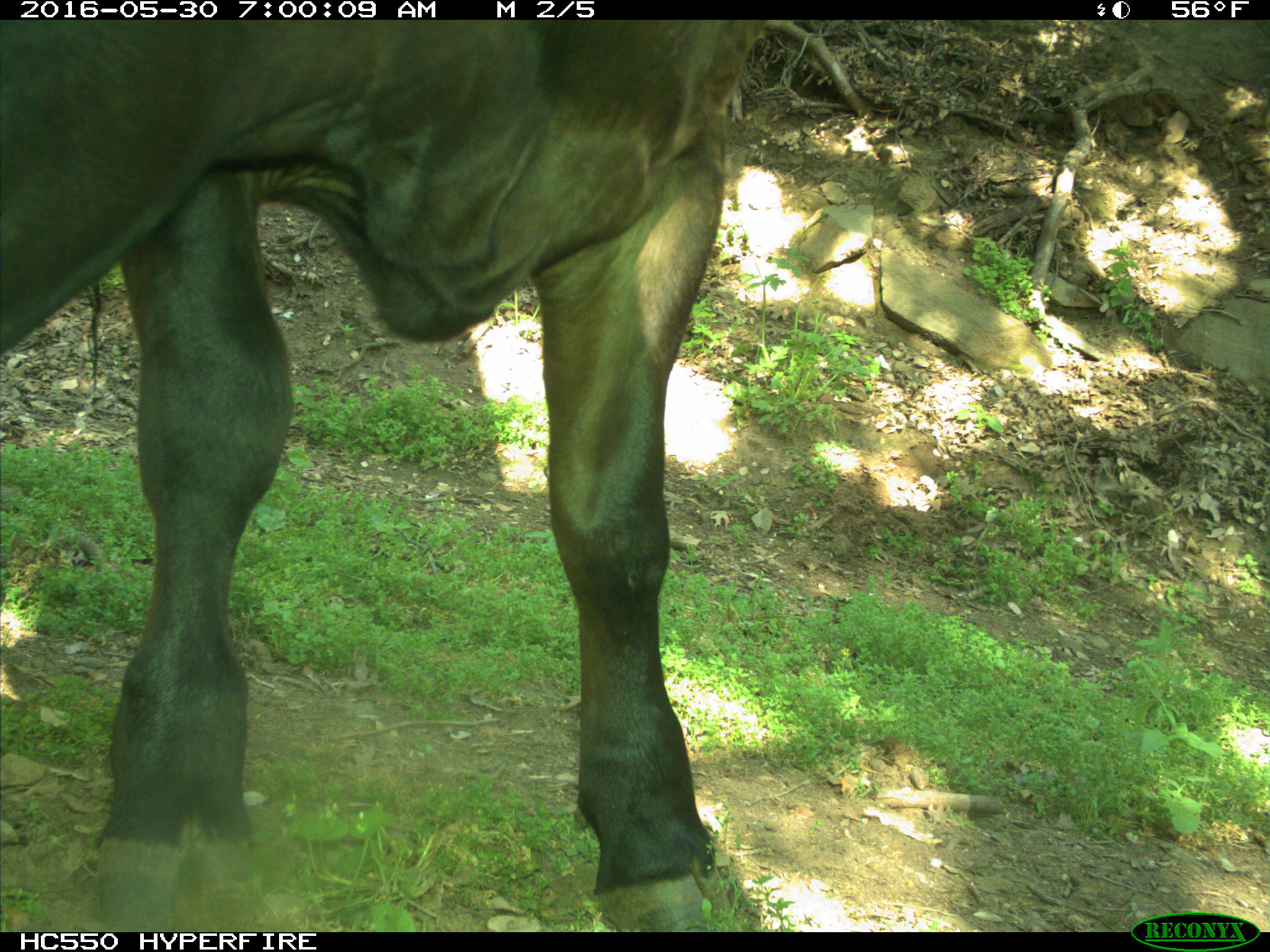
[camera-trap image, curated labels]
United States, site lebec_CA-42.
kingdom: Animalia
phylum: Chordata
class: Mammalia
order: Artiodactyla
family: Bovidae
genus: Bos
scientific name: Bos taurus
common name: domestic cow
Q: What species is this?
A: Bos taurus (domestic cow).